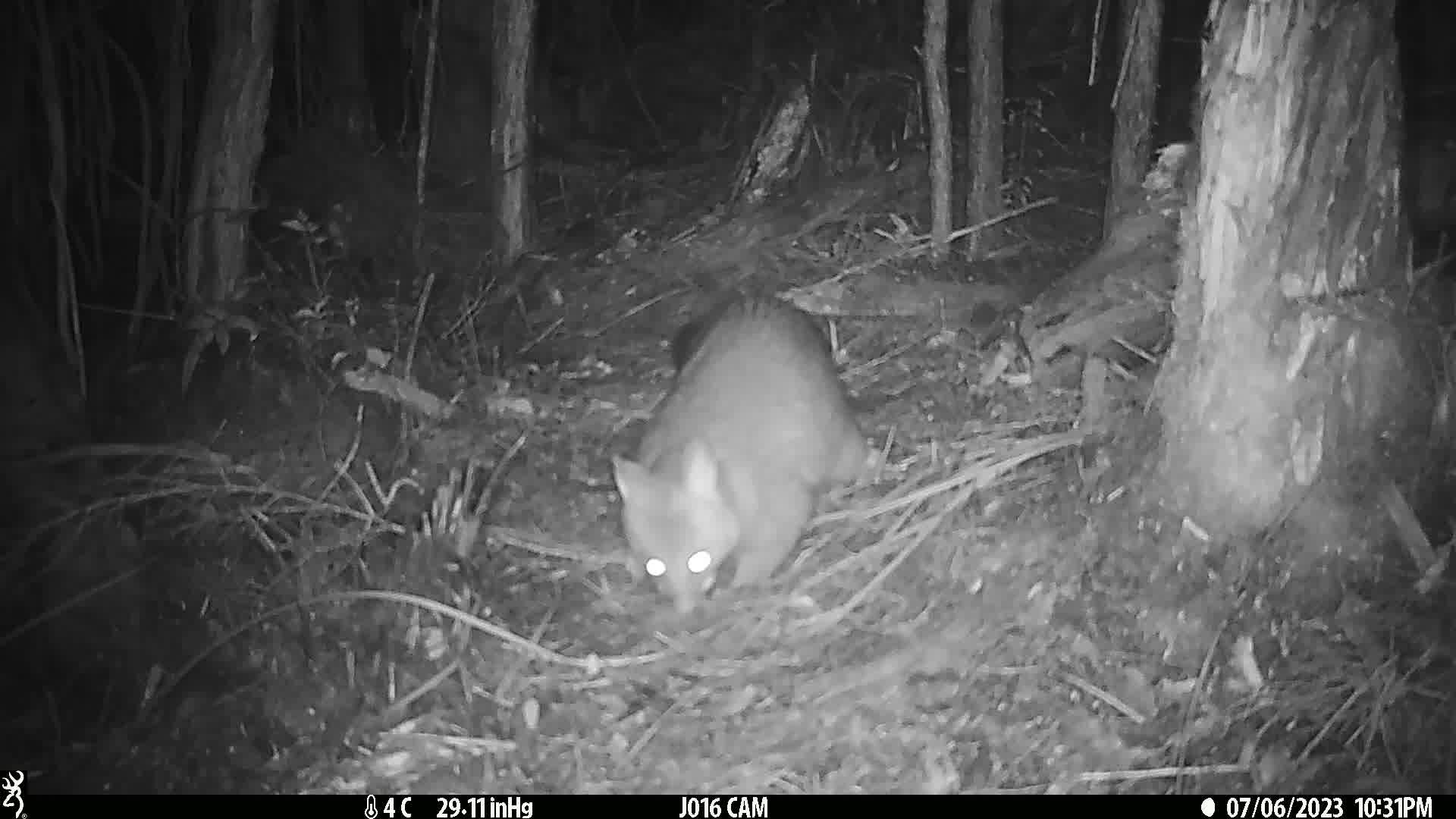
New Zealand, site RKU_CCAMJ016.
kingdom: Animalia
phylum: Chordata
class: Mammalia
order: Diprotodontia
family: Phalangeridae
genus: Trichosurus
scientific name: Trichosurus vulpecula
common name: common brushtail possum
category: possum